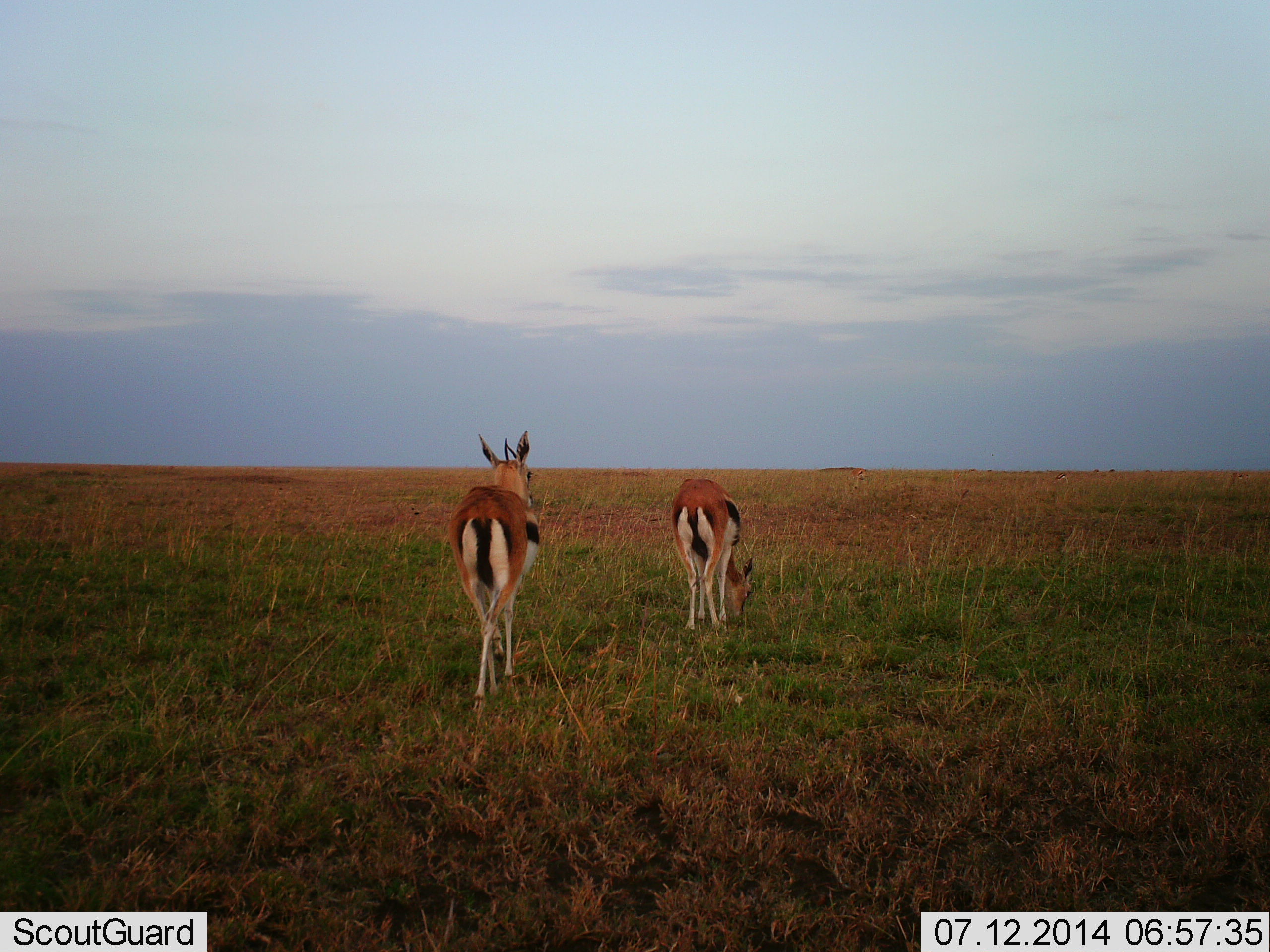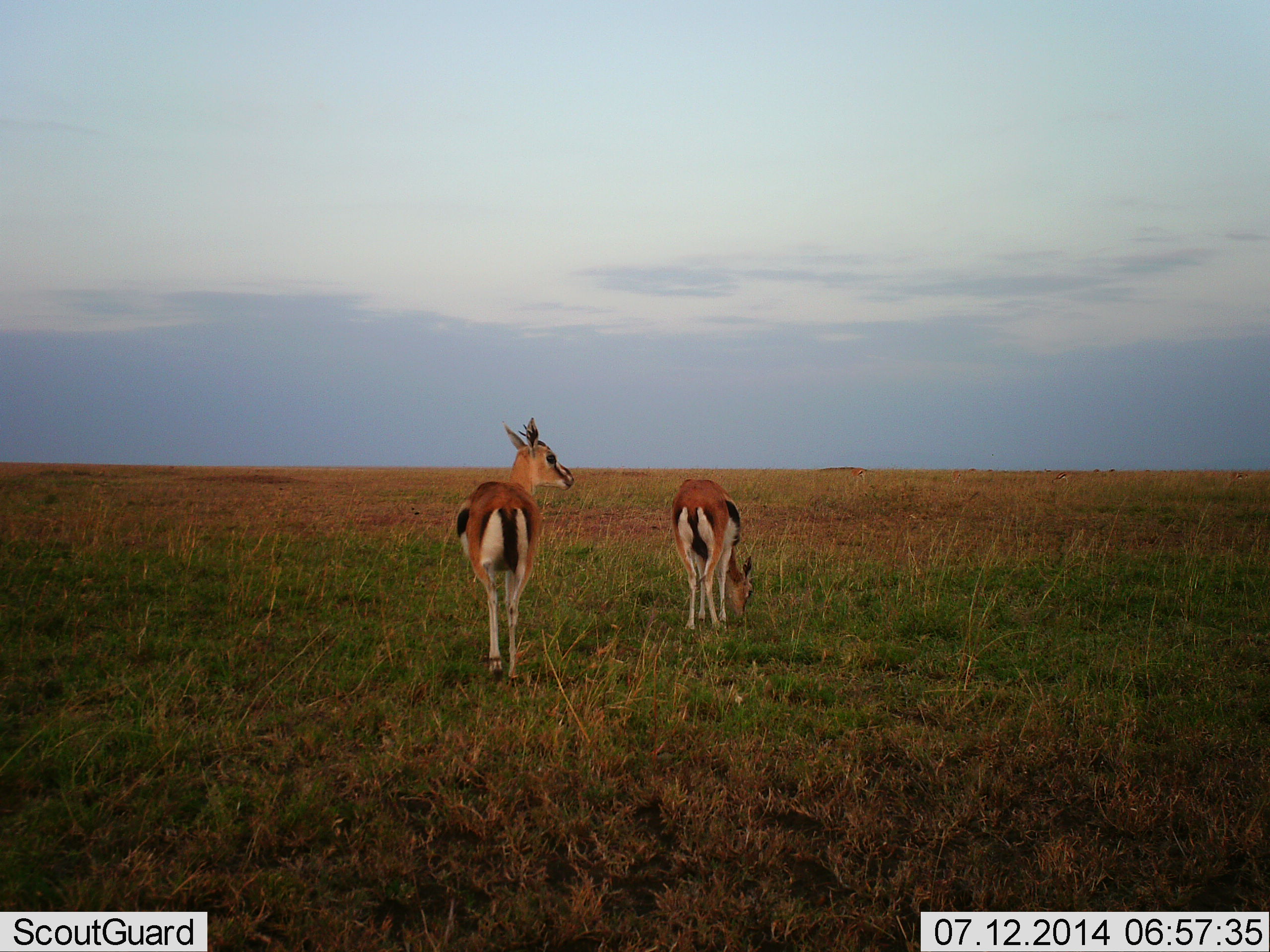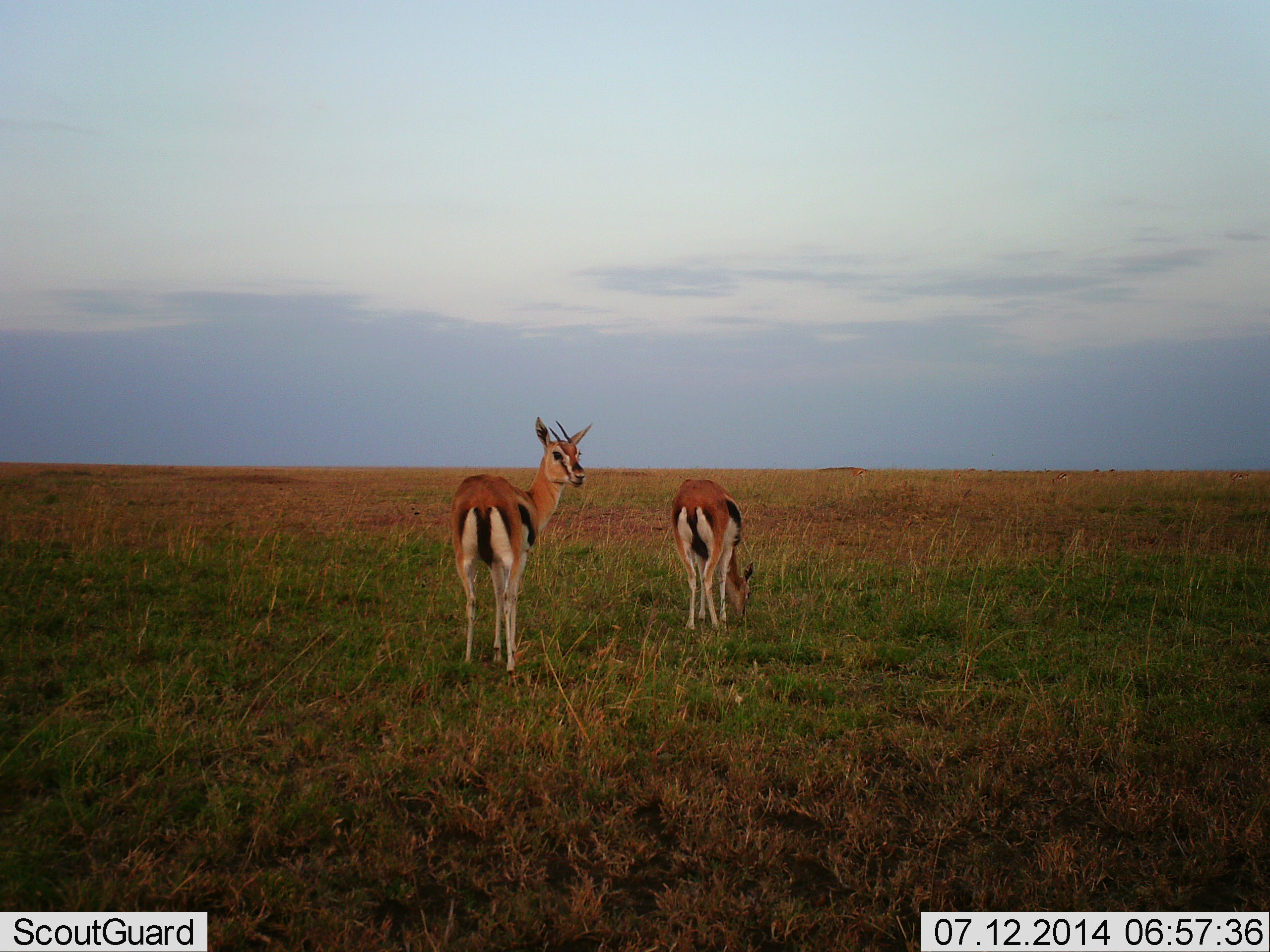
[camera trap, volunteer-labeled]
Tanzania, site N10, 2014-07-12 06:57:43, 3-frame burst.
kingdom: Animalia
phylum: Chordata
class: Mammalia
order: Artiodactyla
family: Bovidae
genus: Eudorcas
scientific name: Eudorcas thomsonii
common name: thomson's gazelle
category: gazellethomsons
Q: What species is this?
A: Gazellethomsons (thomson's gazelle) (Eudorcas thomsonii).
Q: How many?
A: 2.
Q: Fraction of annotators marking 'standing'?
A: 50%.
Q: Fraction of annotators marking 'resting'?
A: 0%.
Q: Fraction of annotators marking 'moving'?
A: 50%.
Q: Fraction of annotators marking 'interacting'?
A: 0%.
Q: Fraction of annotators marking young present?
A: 10%.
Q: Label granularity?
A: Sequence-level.